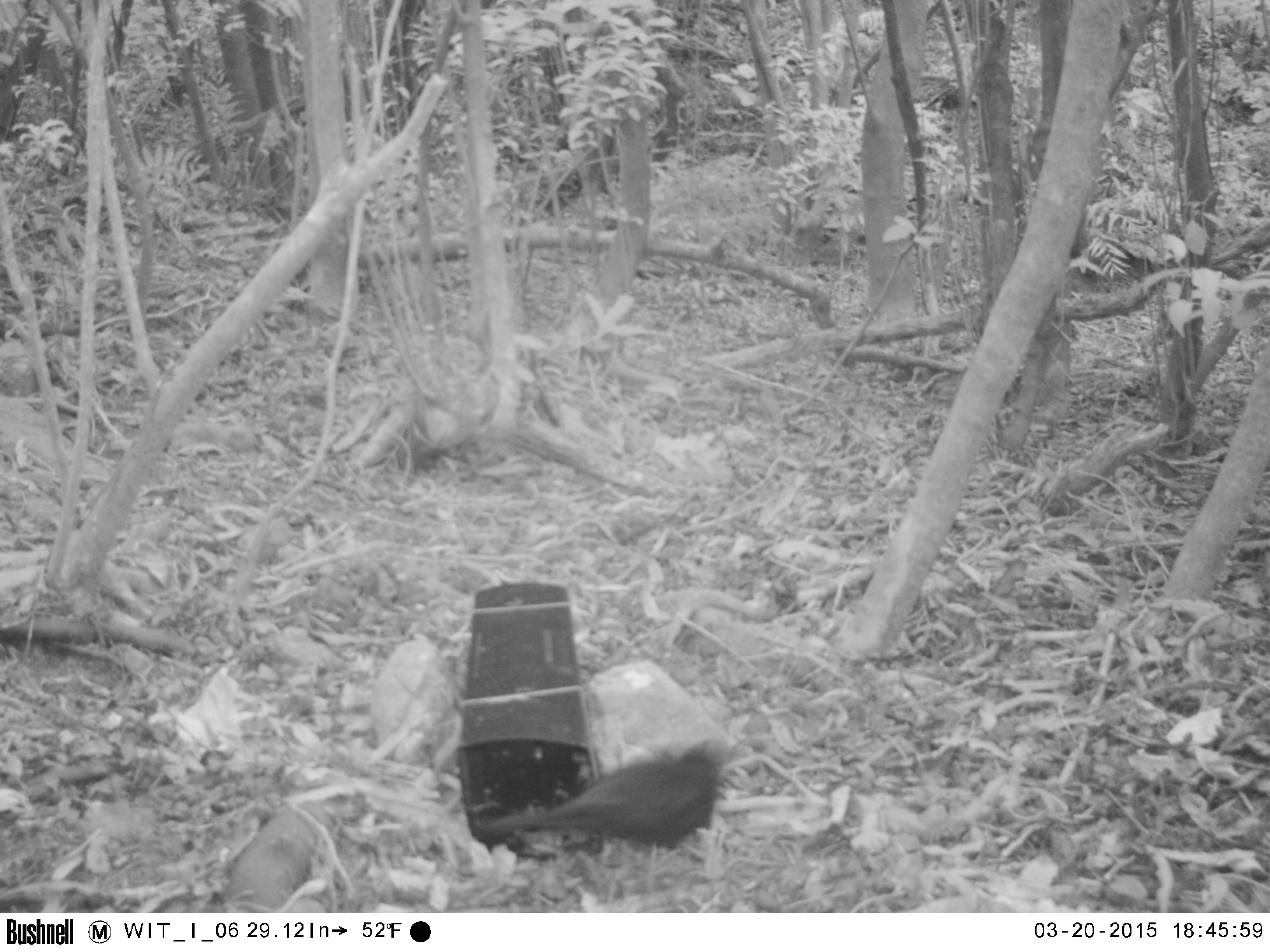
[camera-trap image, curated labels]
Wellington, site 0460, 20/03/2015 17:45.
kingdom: Animalia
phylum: Chordata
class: Aves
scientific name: Aves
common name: bird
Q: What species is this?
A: Bird (Aves).